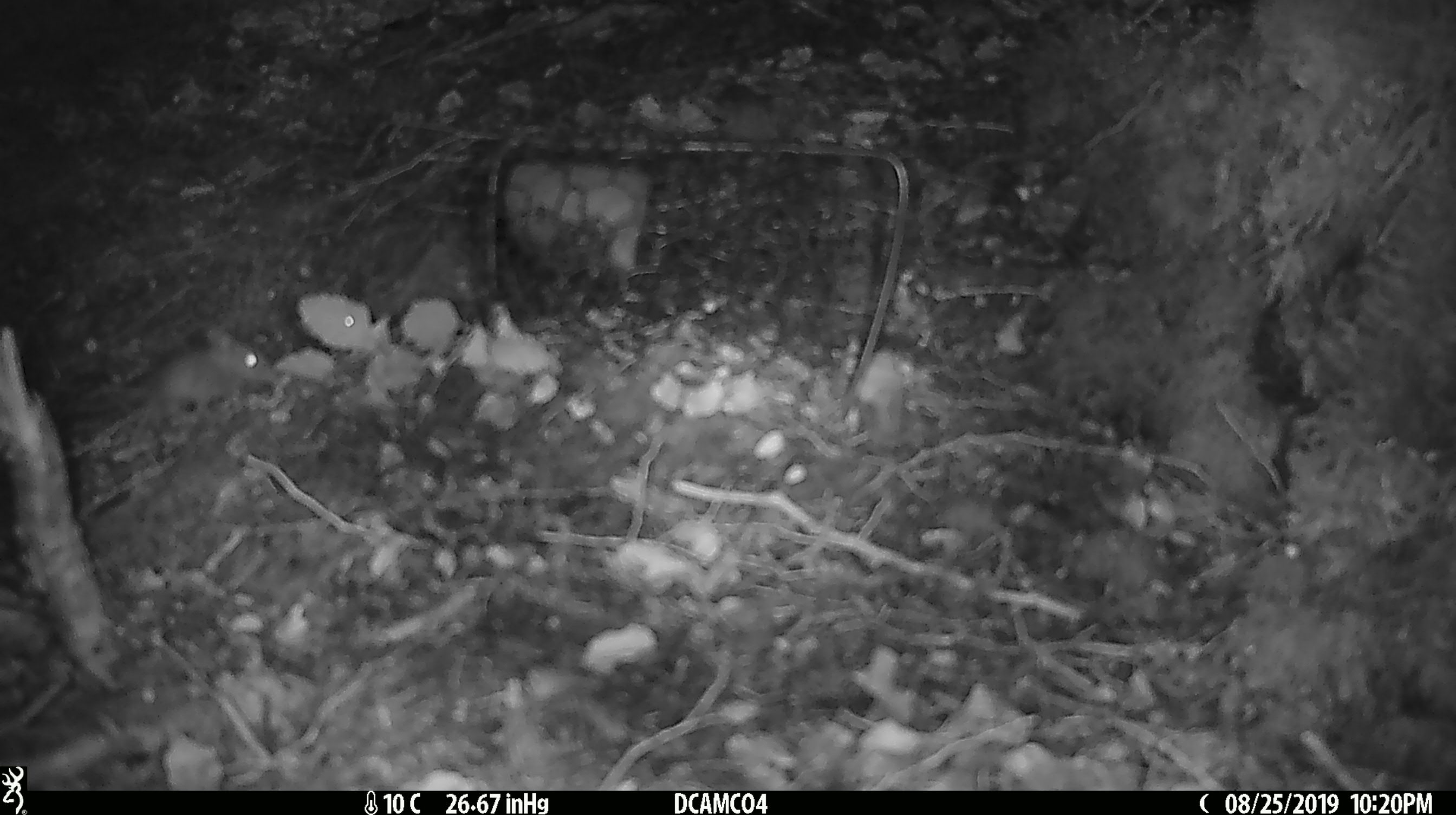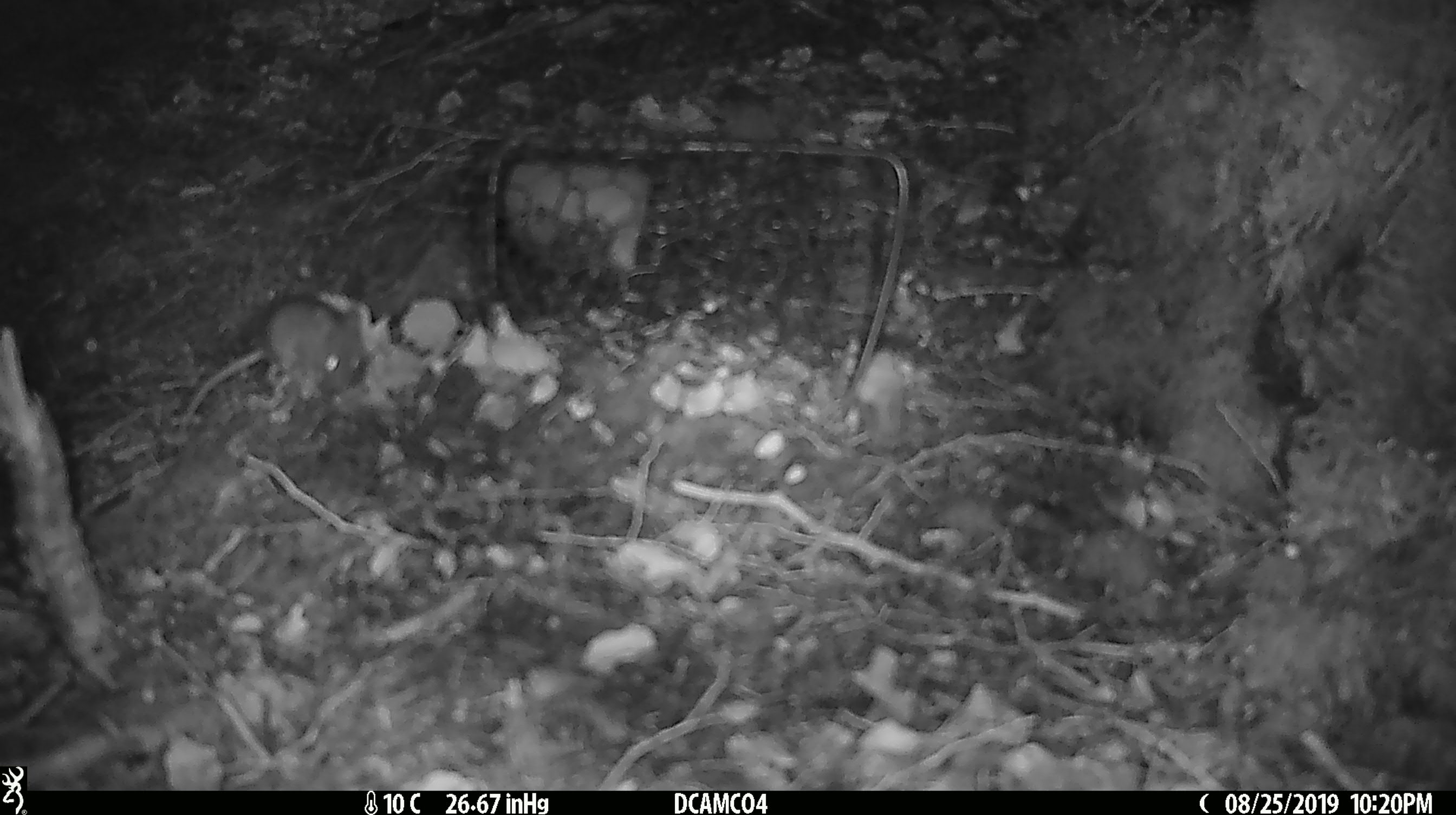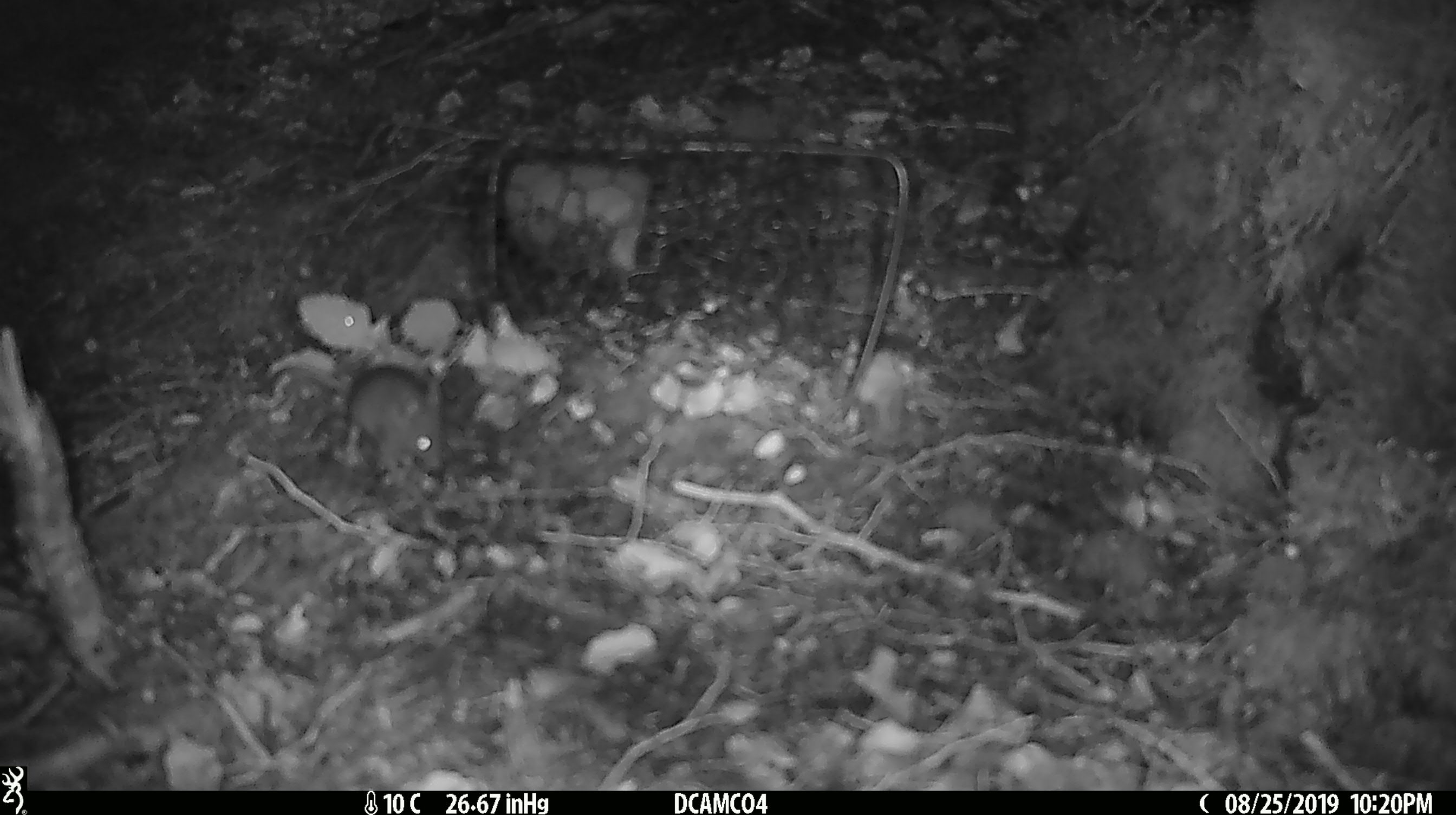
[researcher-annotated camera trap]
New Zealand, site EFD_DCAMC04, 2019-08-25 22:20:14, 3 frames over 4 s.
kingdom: Animalia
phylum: Chordata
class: Mammalia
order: Rodentia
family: Muridae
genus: Mus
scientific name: Mus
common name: mouse